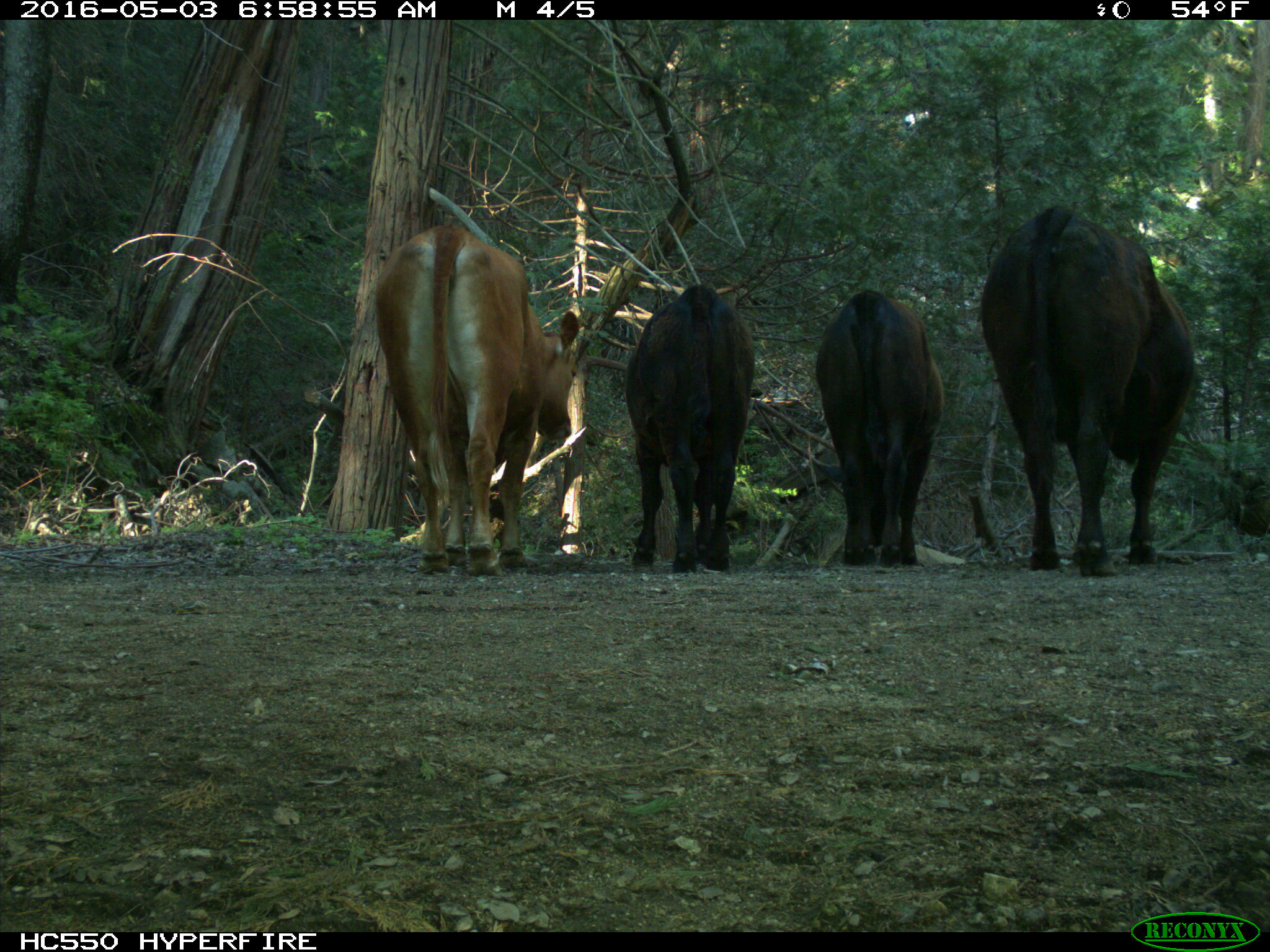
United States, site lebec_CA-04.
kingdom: Animalia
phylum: Chordata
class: Mammalia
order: Artiodactyla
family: Bovidae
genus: Bos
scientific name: Bos taurus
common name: domestic cow